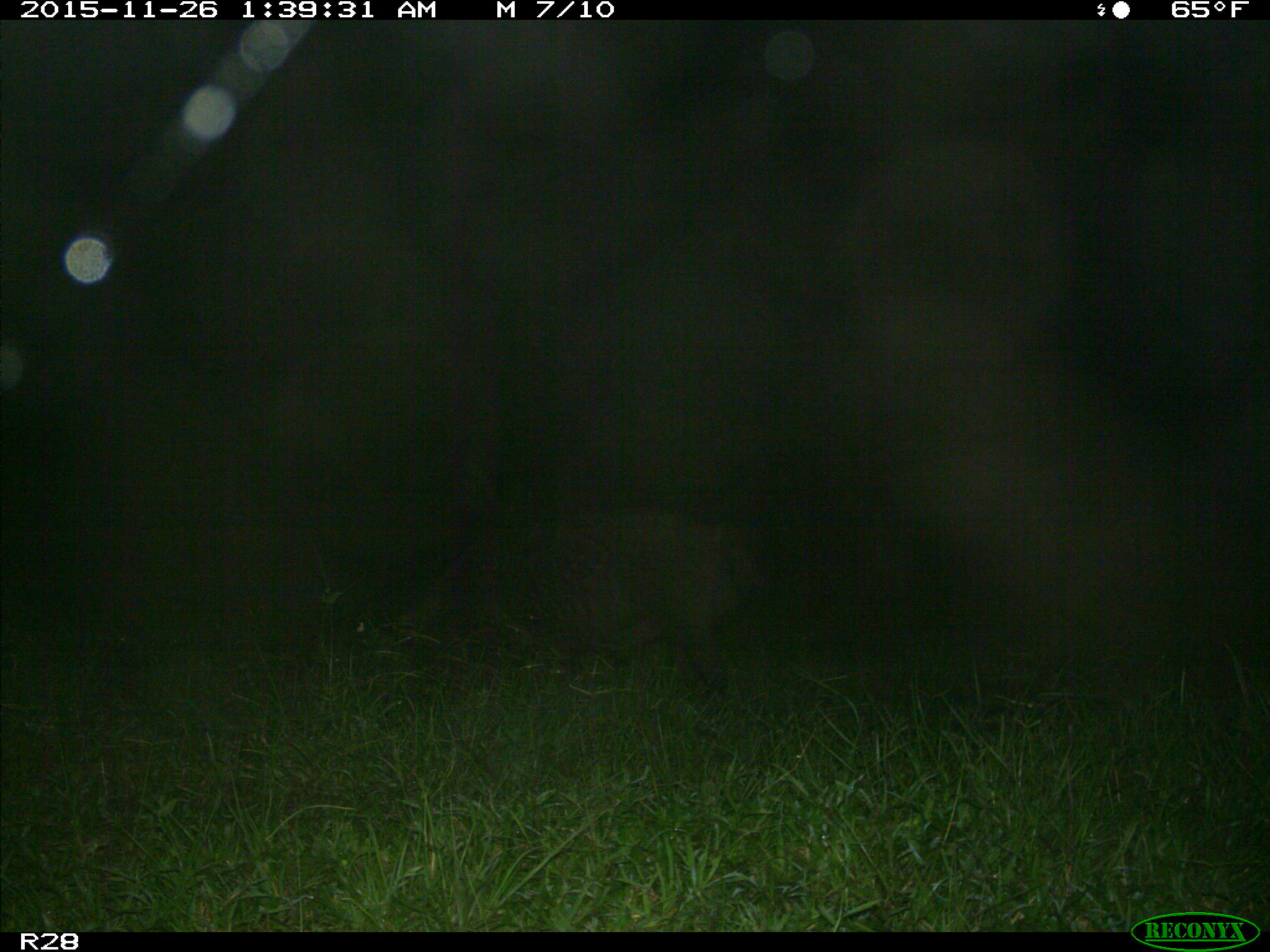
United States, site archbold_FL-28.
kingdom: Animalia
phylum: Chordata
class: Mammalia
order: Artiodactyla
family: Suidae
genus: Sus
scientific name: Sus scrofa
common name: wild boar